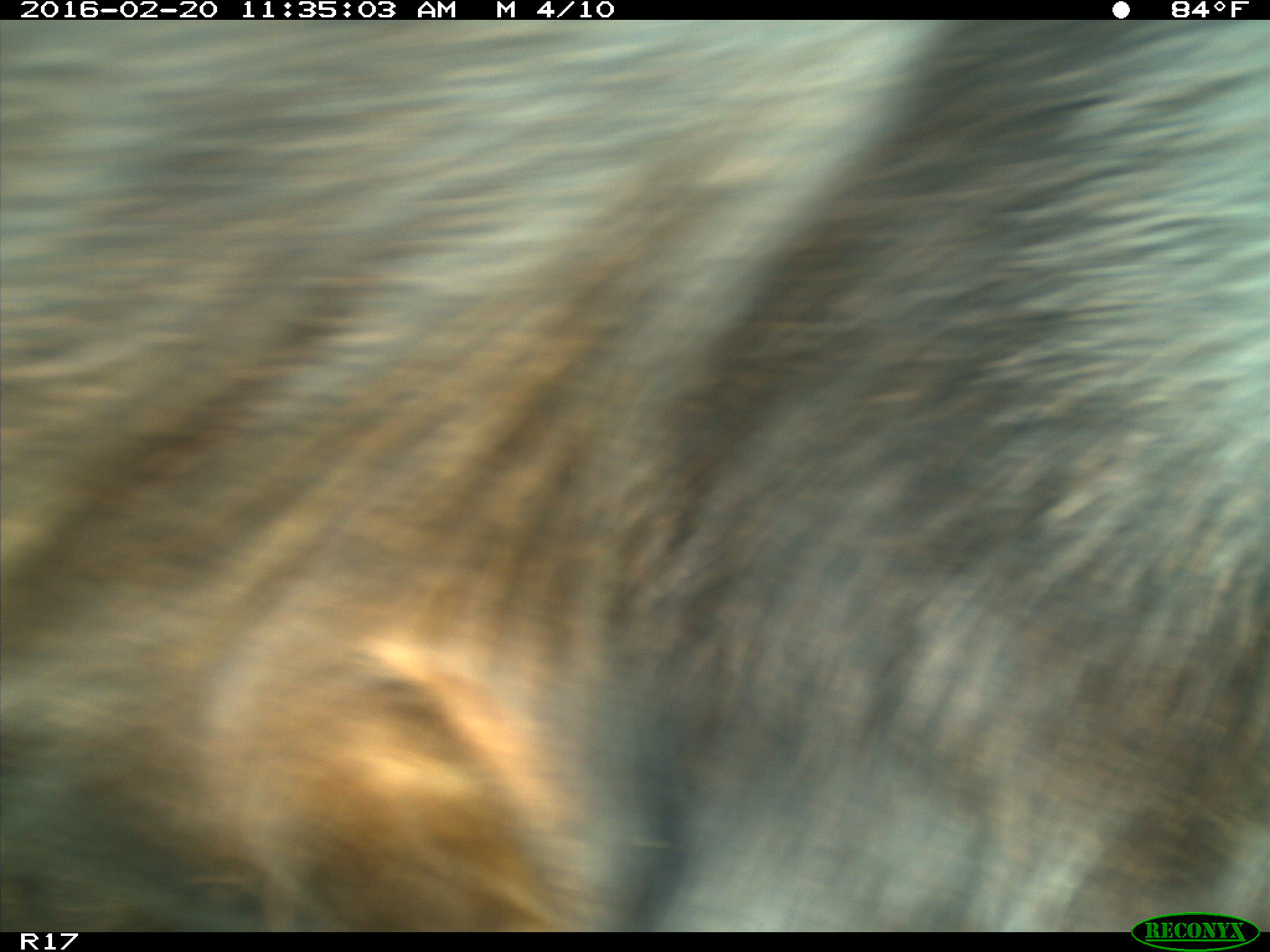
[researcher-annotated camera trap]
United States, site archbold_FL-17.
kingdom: Animalia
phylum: Chordata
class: Mammalia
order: Artiodactyla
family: Bovidae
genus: Bos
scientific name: Bos taurus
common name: domestic cow